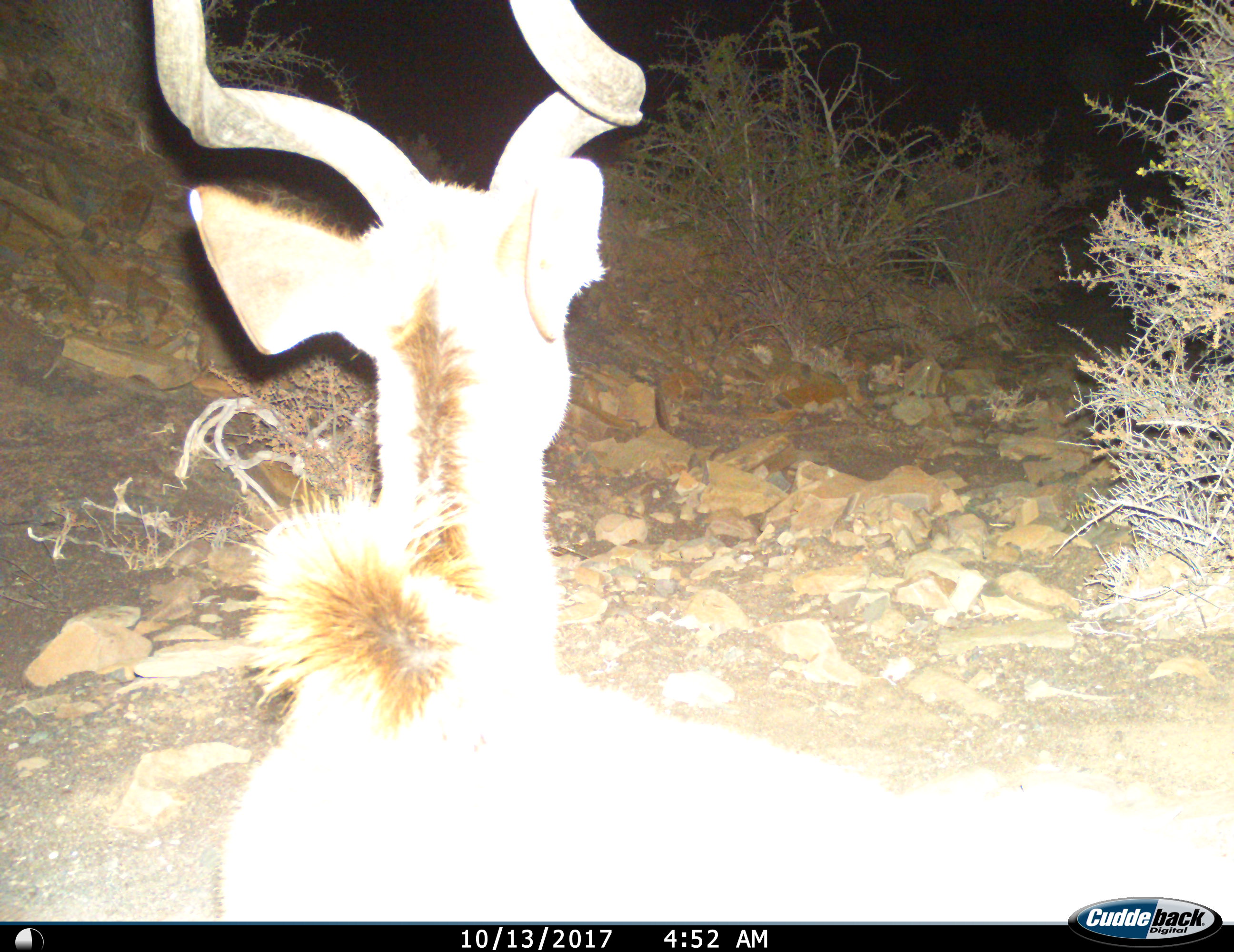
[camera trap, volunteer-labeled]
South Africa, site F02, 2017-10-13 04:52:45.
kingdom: Animalia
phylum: Chordata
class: Mammalia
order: Artiodactyla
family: Bovidae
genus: Tragelaphus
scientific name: Tragelaphus strepsiceros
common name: greater kudu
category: kudu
Kudu (greater kudu) (Tragelaphus strepsiceros), count 1. Behavior (volunteer vote fractions): standing 56%, resting 33%, moving 11%, interacting 0%. Young present (vote fraction): 0%. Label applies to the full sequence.